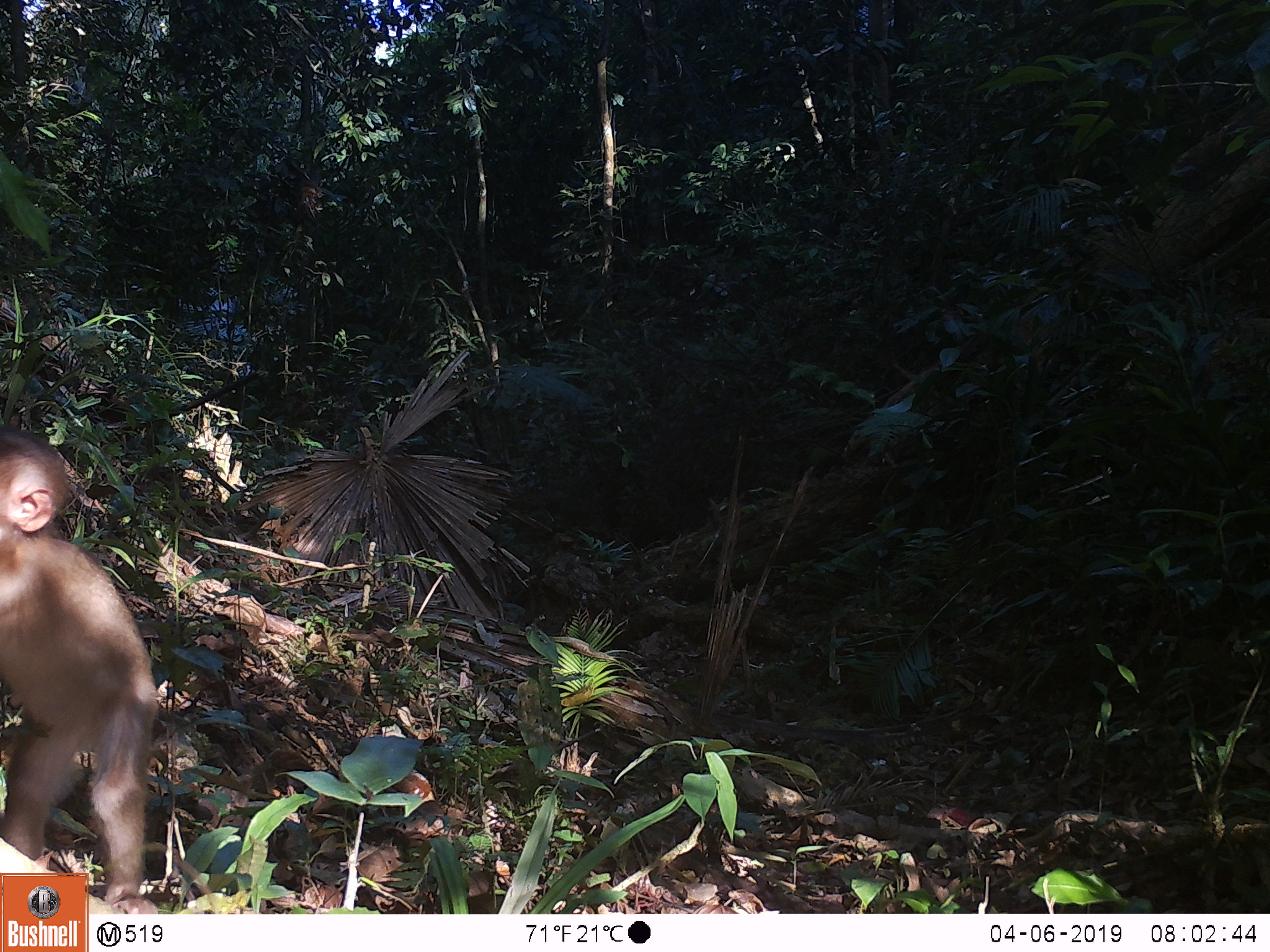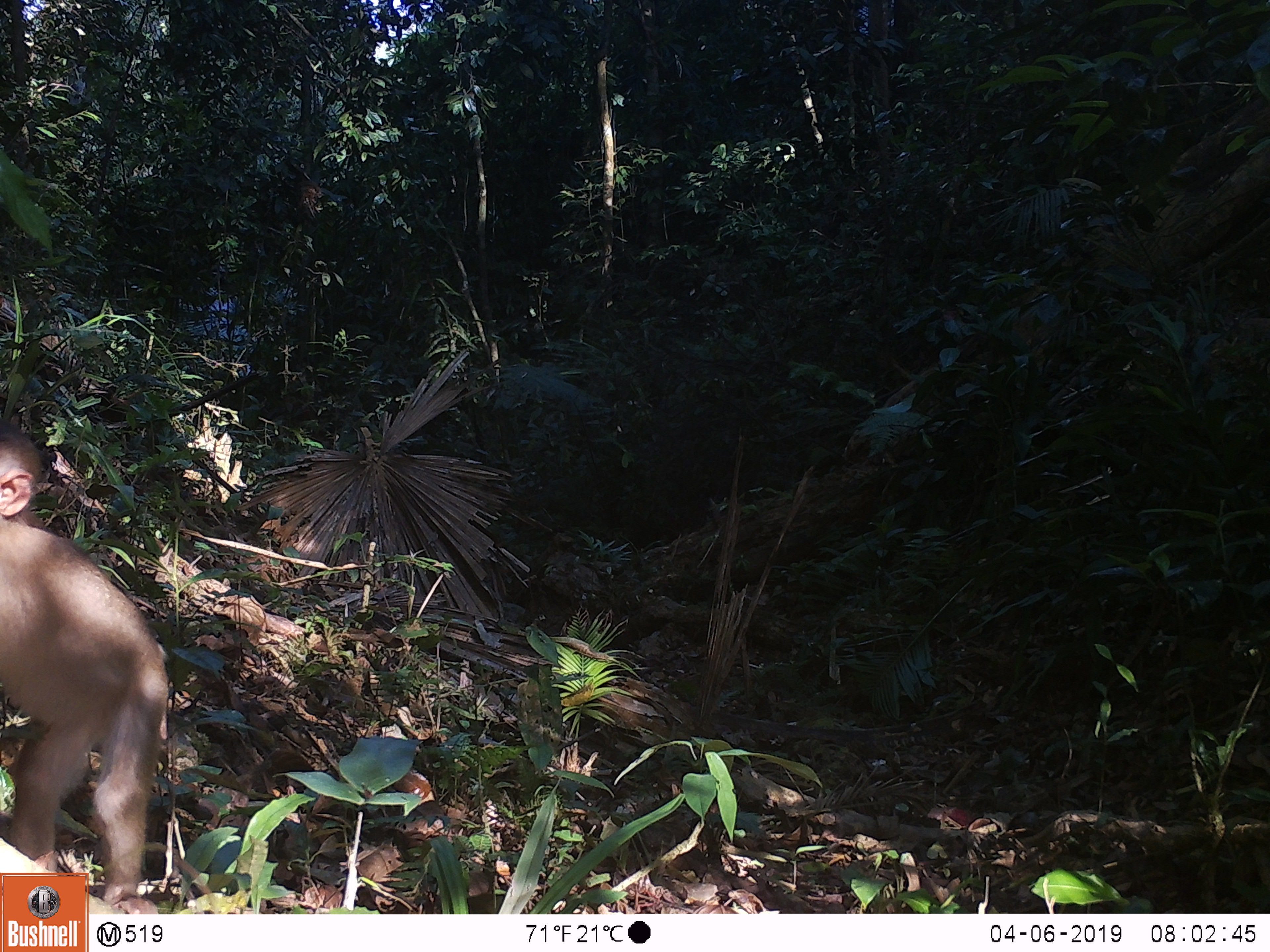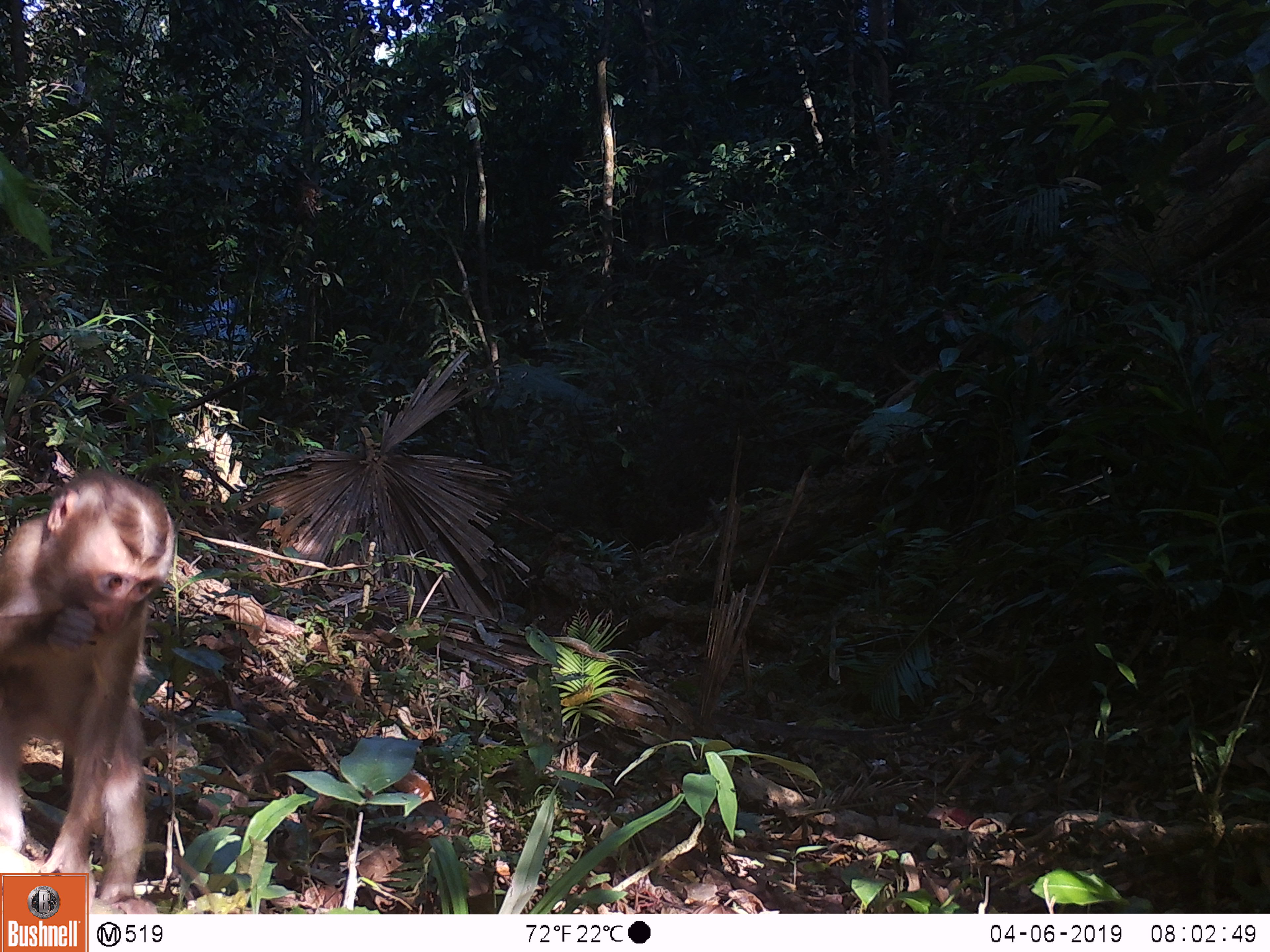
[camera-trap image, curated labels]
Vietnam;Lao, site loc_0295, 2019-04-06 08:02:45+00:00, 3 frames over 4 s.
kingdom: Animalia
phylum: Chordata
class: Mammalia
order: Primates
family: Cercopithecidae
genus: Macaca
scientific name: Macaca nemestrina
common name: pig-tailed macaque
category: pig tailed macaque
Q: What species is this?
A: Pig tailed macaque (pig-tailed macaque) (Macaca nemestrina).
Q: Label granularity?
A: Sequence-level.